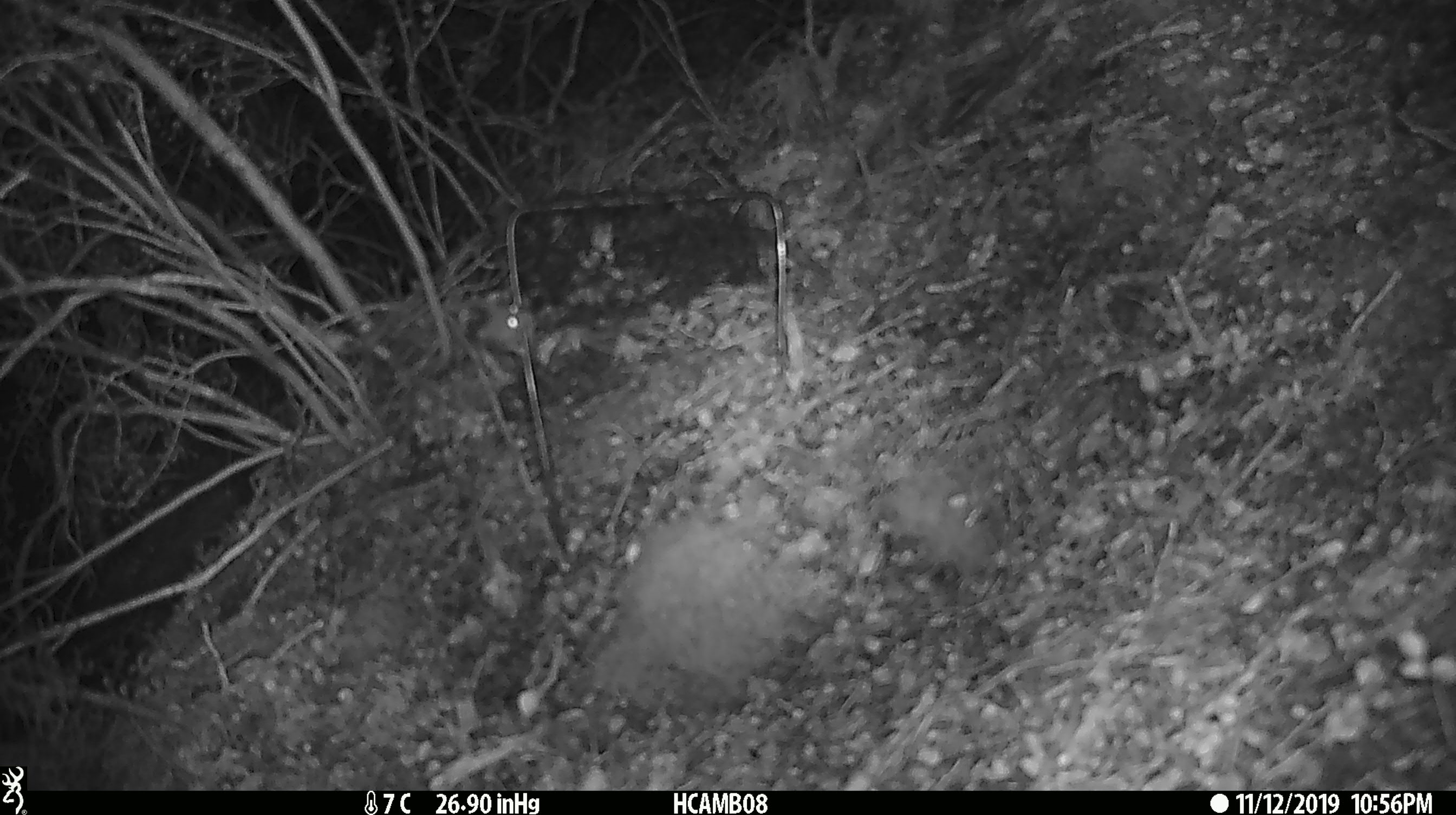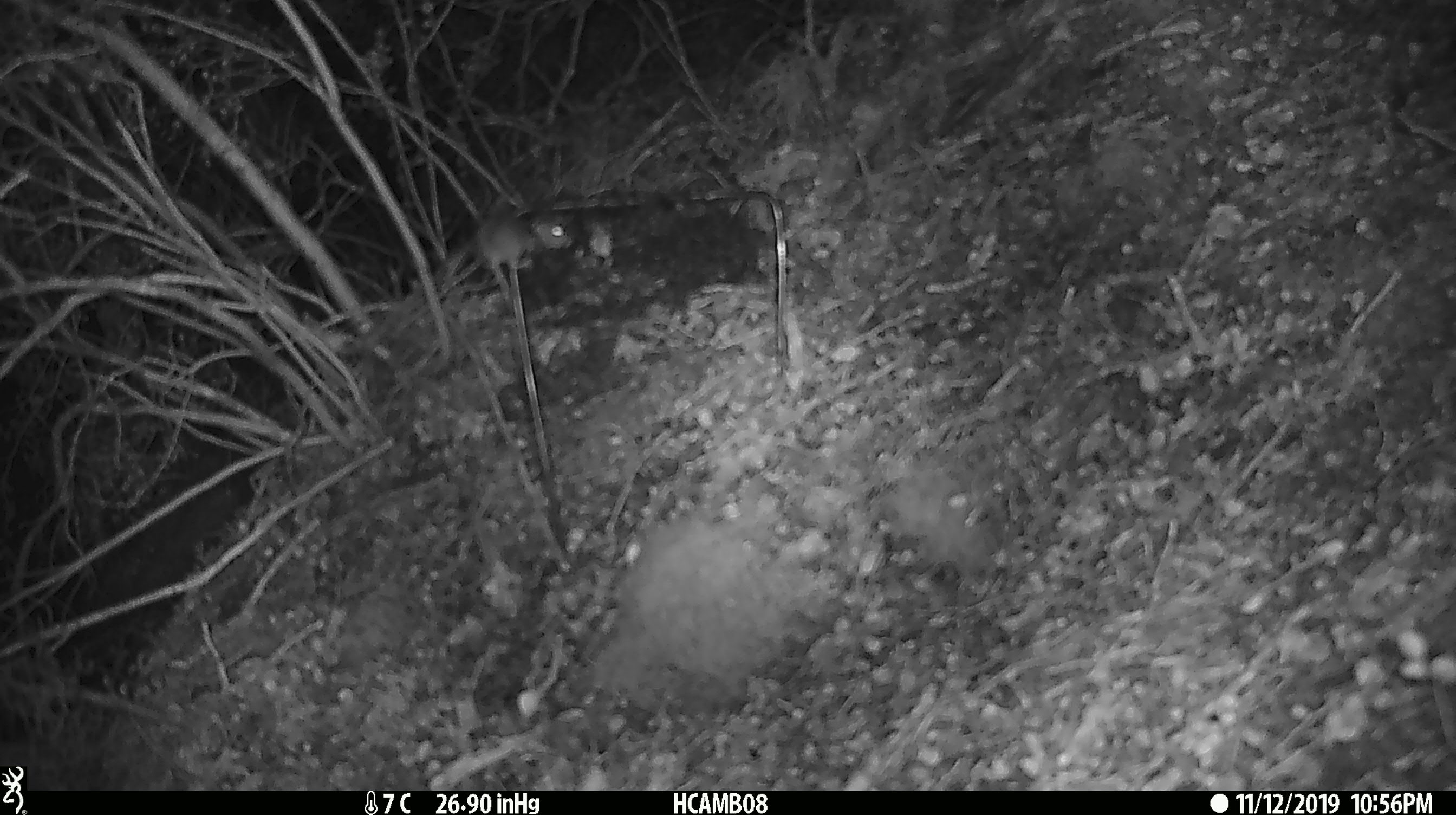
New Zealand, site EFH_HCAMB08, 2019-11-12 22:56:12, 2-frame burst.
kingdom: Animalia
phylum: Chordata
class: Mammalia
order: Rodentia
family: Muridae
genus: Mus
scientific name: Mus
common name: mouse